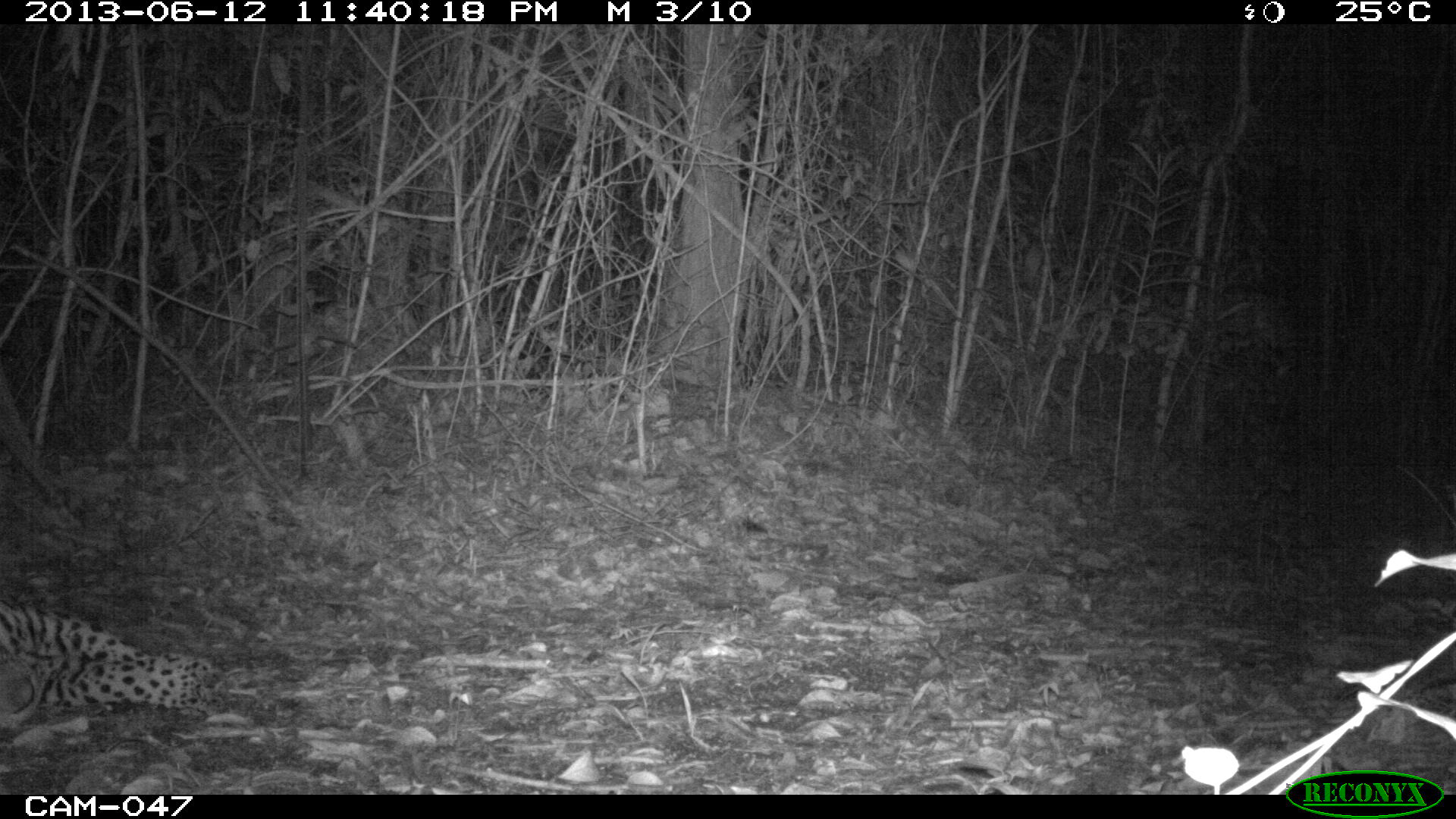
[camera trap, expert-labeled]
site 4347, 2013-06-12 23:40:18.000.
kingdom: Animalia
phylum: Chordata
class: Mammalia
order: Carnivora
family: Felidae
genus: Panthera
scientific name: Panthera onca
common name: jaguar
Panthera onca (jaguar), count 1, sex male.